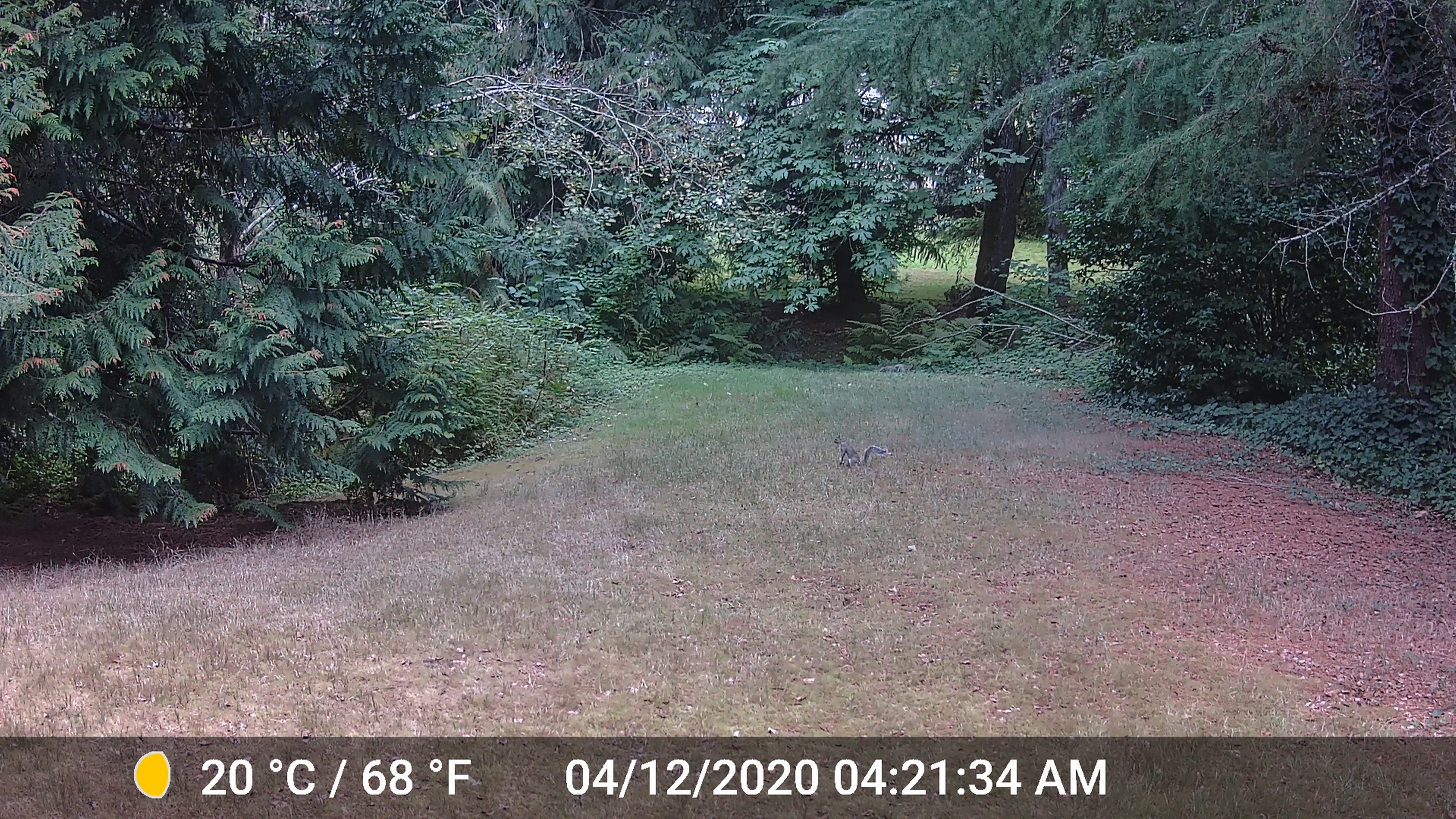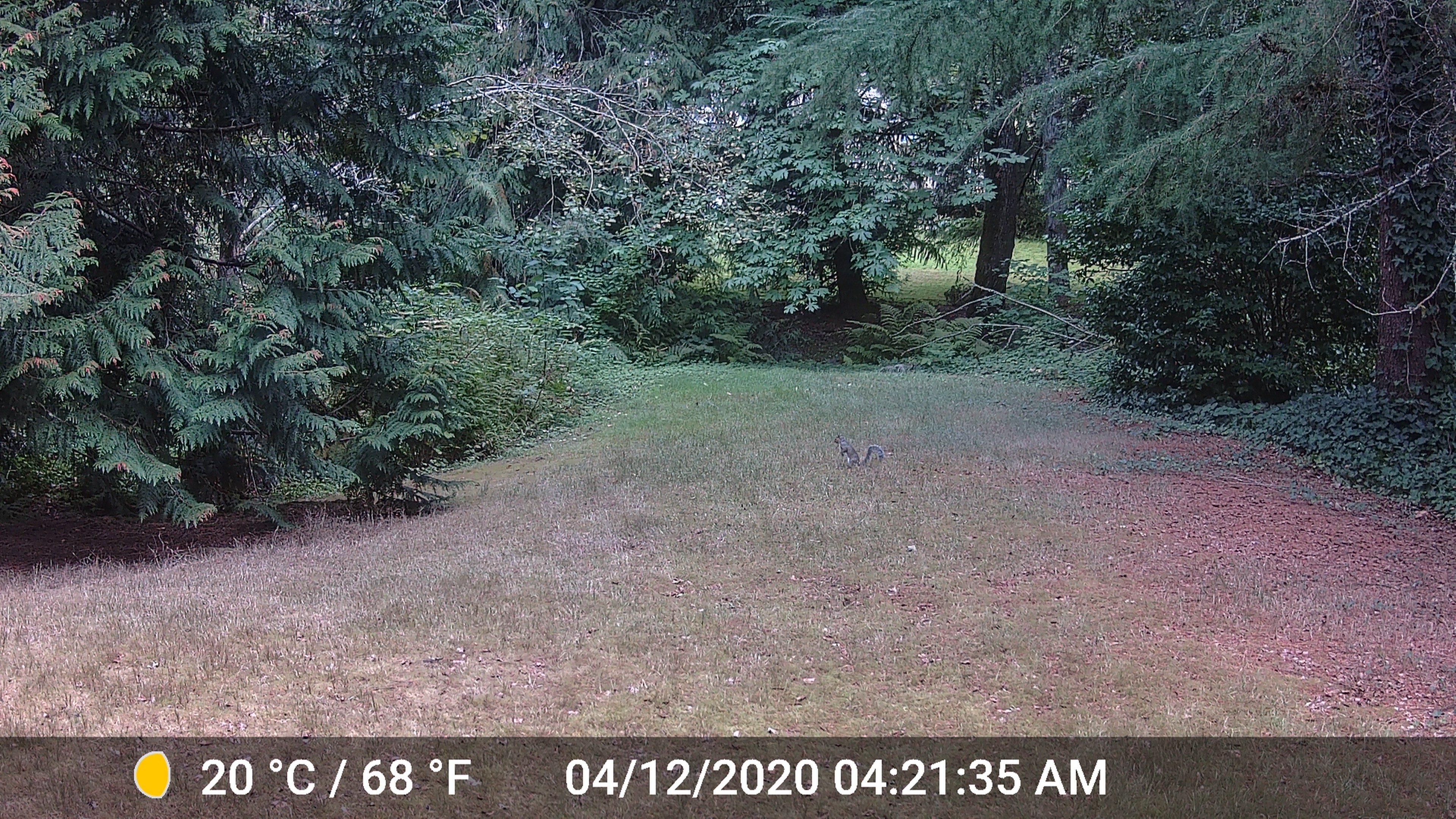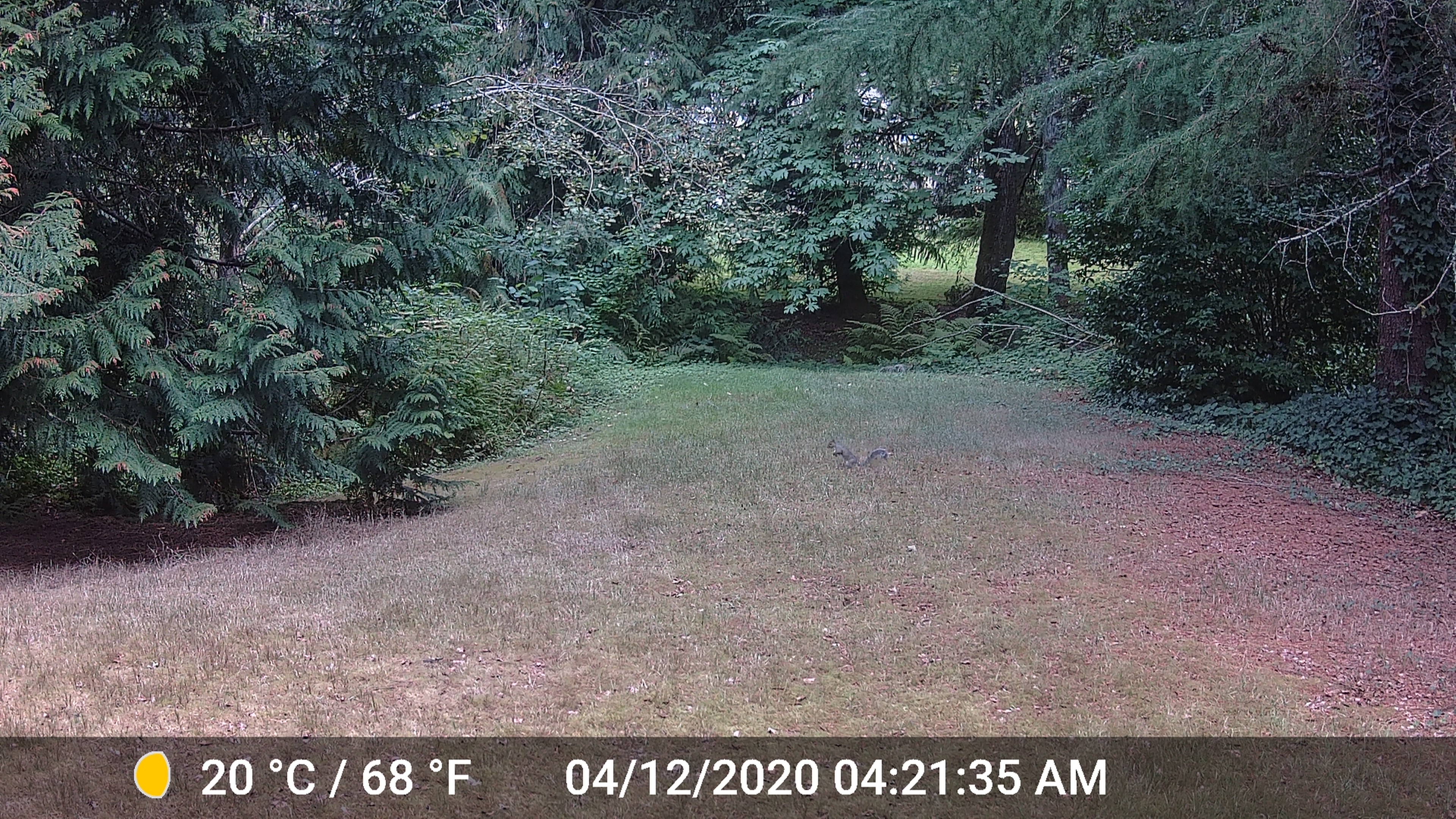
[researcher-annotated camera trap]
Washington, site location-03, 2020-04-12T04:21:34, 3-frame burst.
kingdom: Animalia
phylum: Chordata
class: Mammalia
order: Rodentia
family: Sciuridae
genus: Sciurus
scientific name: Sciurus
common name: squirrel